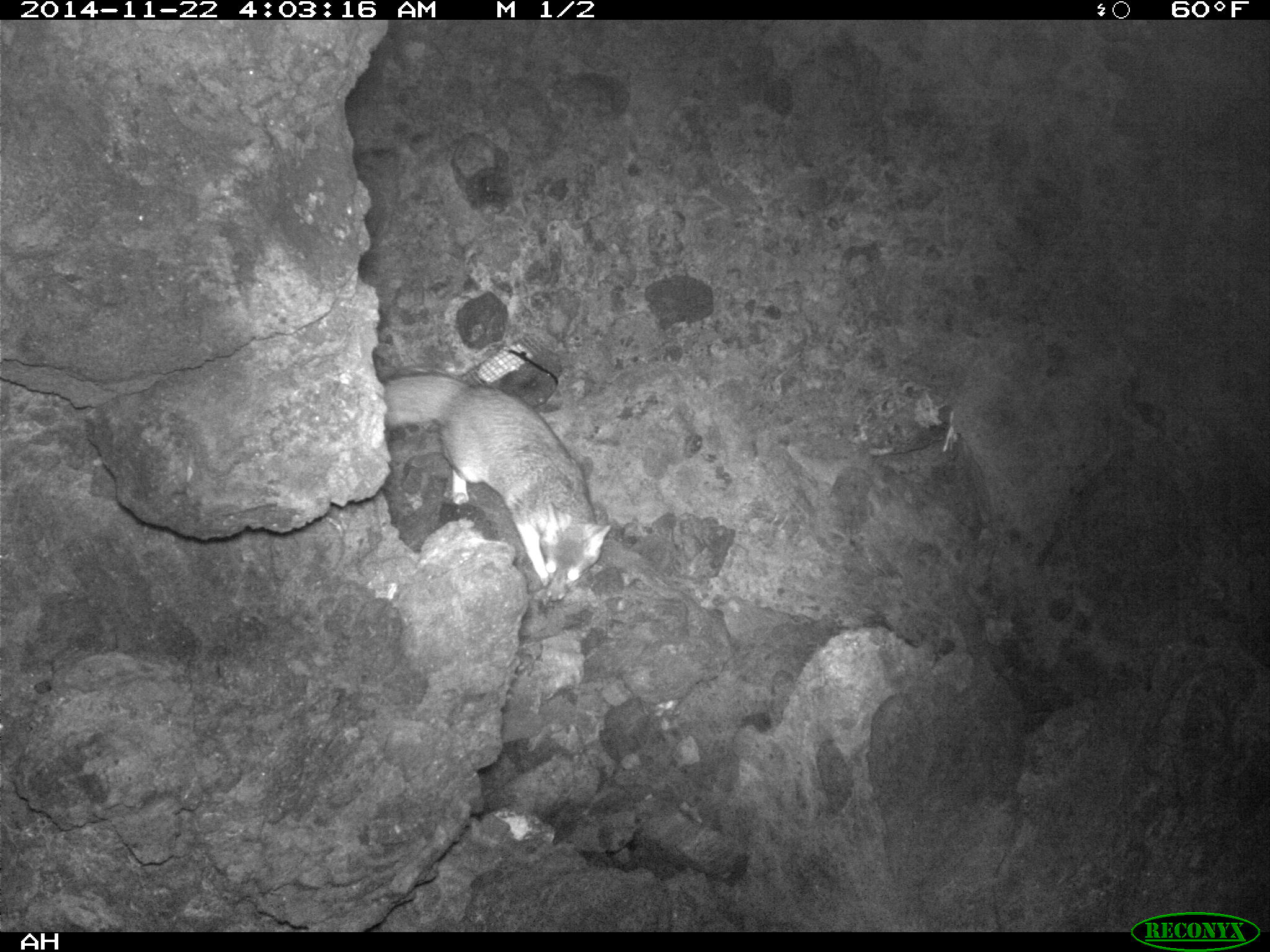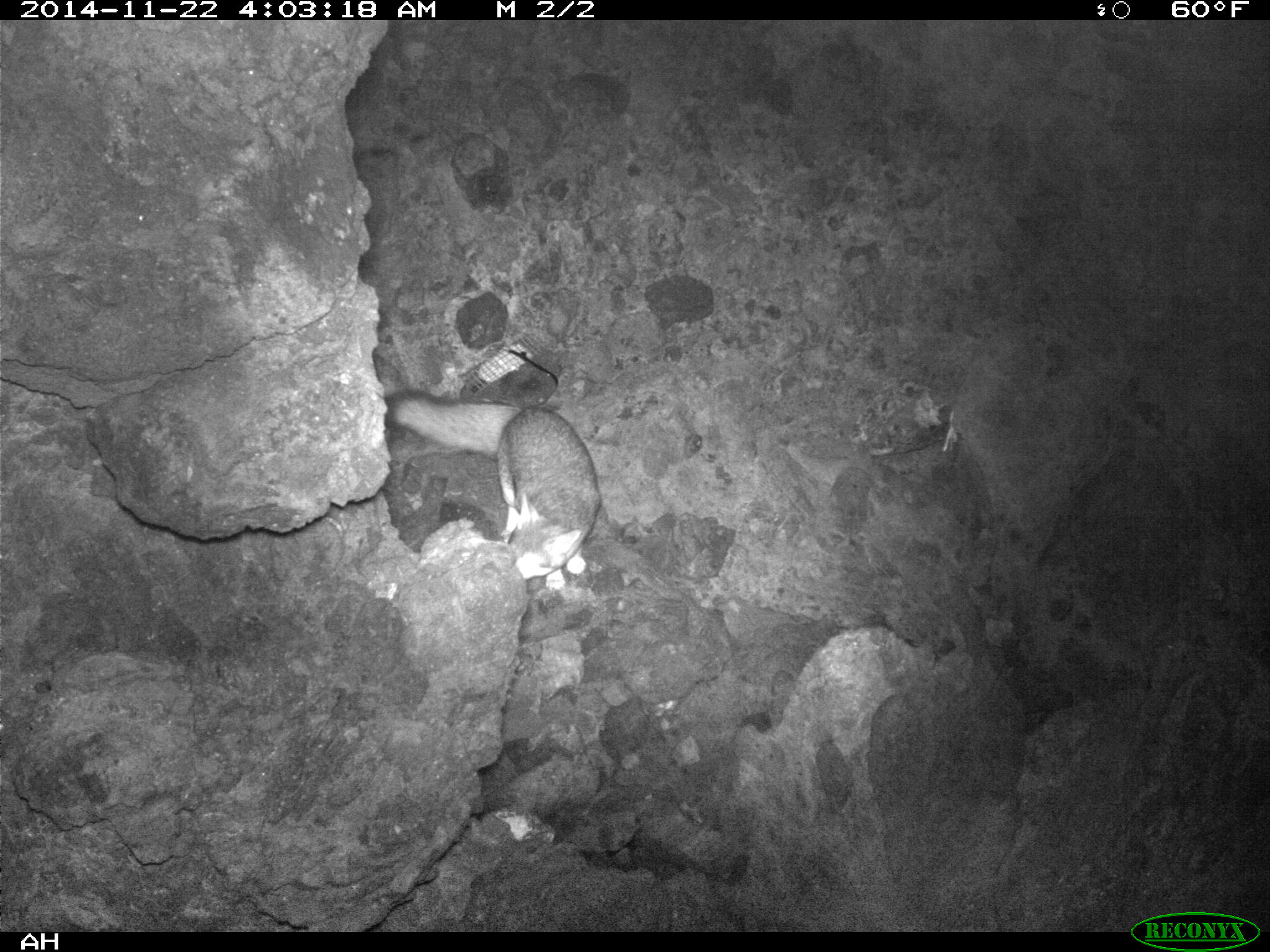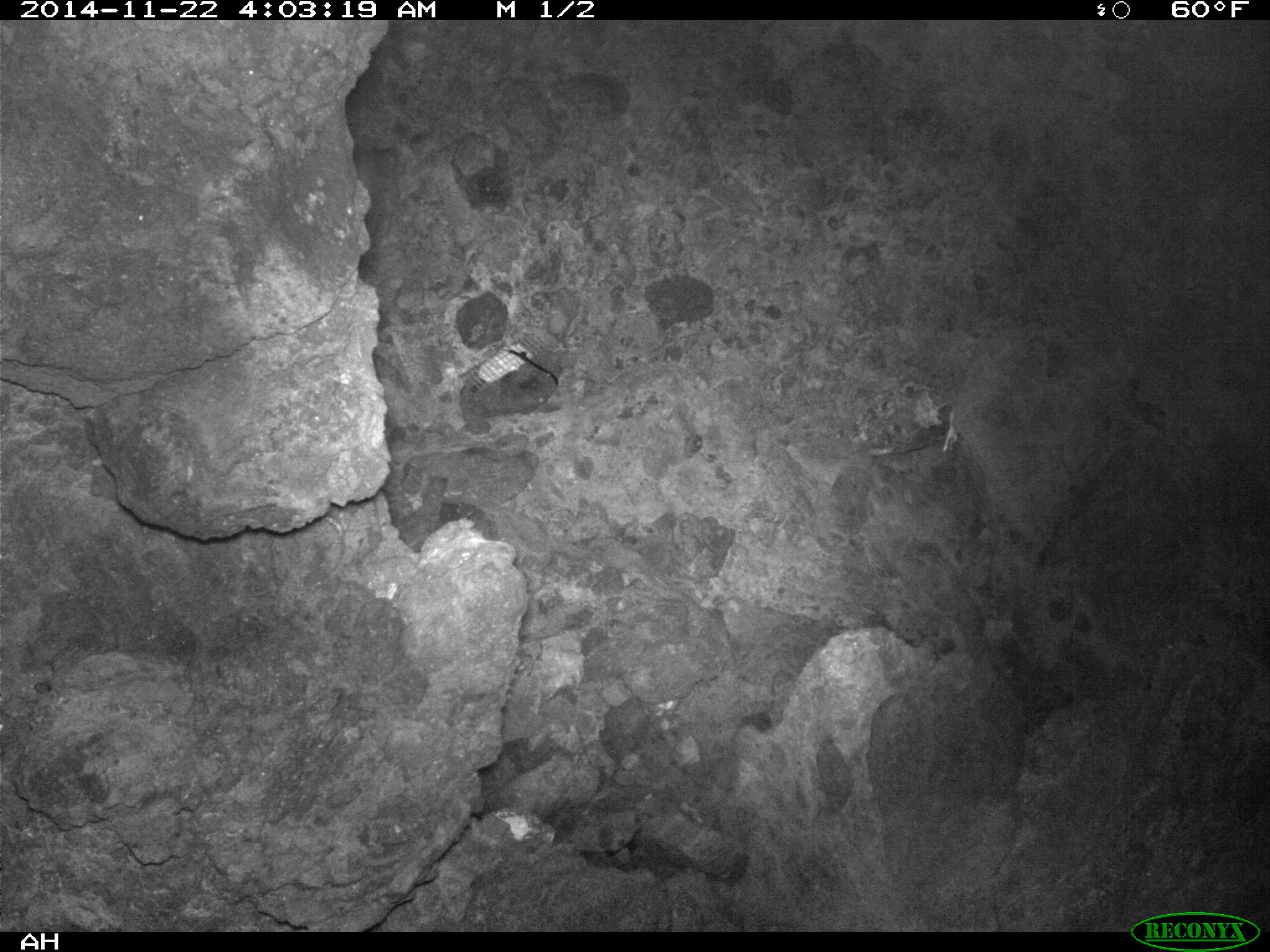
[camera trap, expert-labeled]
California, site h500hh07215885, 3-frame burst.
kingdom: Animalia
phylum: Chordata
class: Mammalia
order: Carnivora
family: Canidae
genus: Urocyon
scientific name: Urocyon littoralis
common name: island fox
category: fox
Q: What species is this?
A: Fox (island fox) (Urocyon littoralis).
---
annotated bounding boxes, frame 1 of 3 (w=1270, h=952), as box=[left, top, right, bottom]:
fox: box=[382, 370, 613, 602]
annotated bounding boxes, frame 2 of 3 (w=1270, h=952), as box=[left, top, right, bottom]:
fox: box=[384, 389, 601, 592]